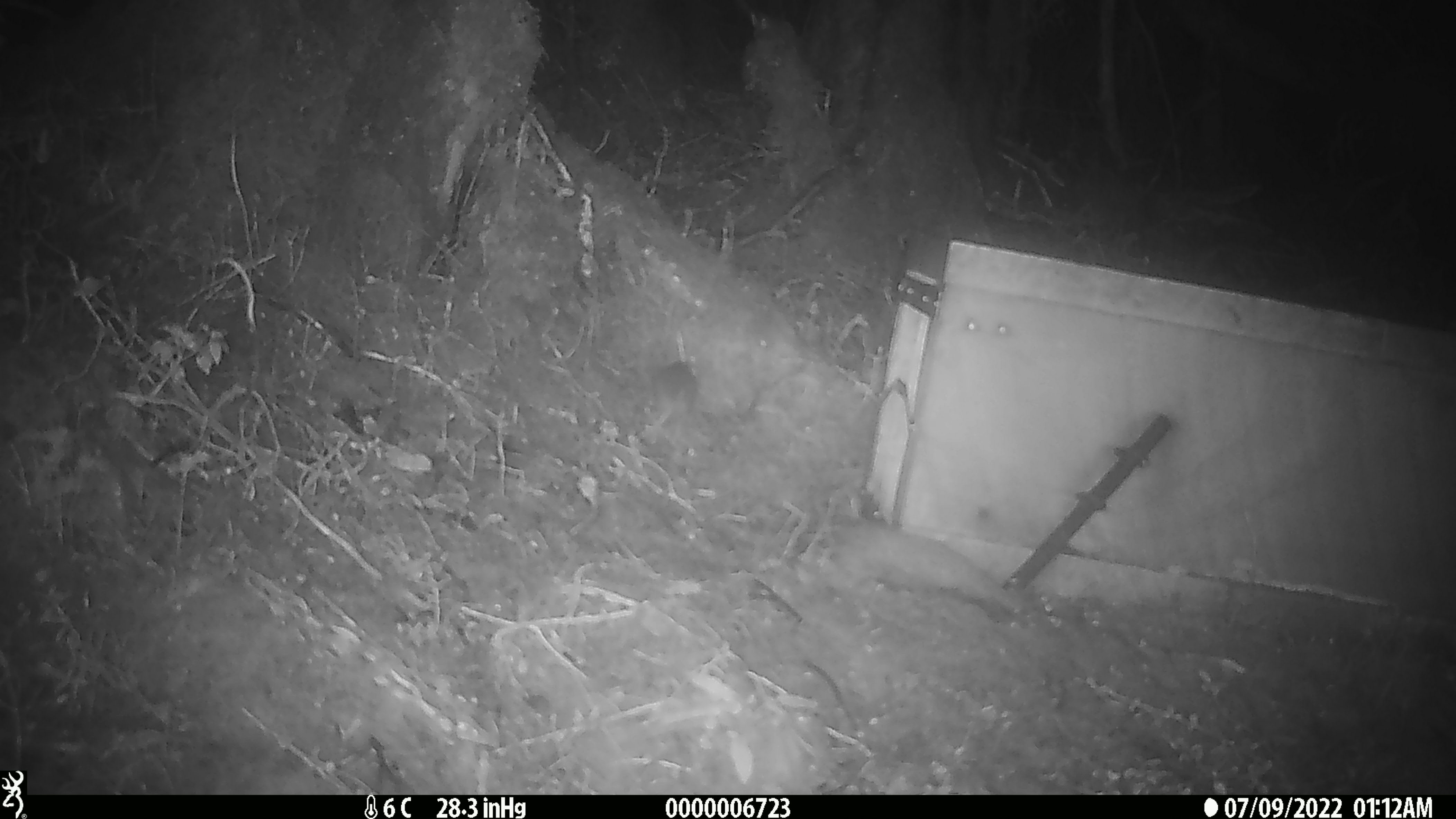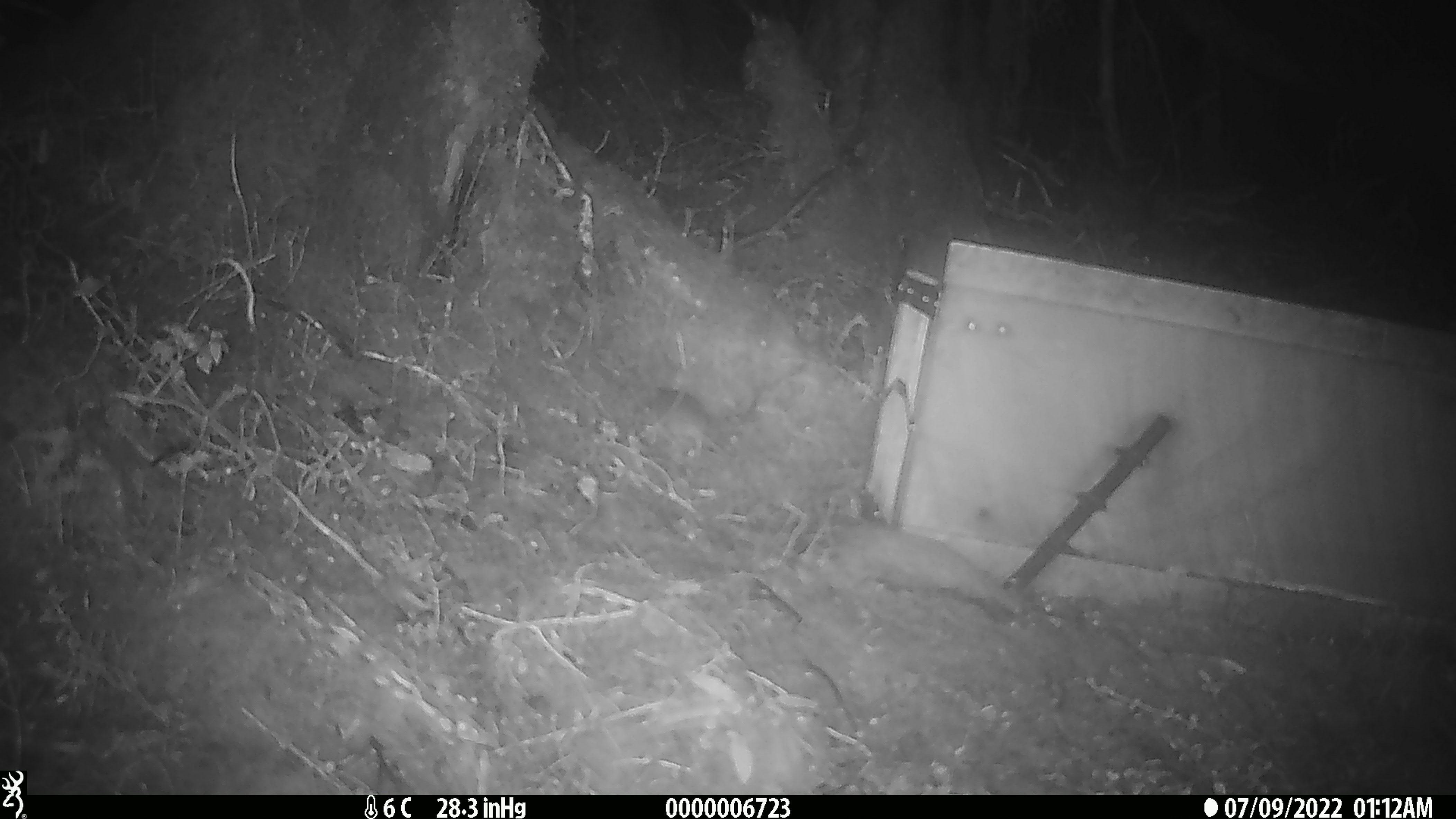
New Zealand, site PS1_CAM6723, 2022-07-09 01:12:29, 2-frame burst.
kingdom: Animalia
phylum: Chordata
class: Mammalia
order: Rodentia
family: Muridae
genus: Mus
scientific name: Mus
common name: mouse